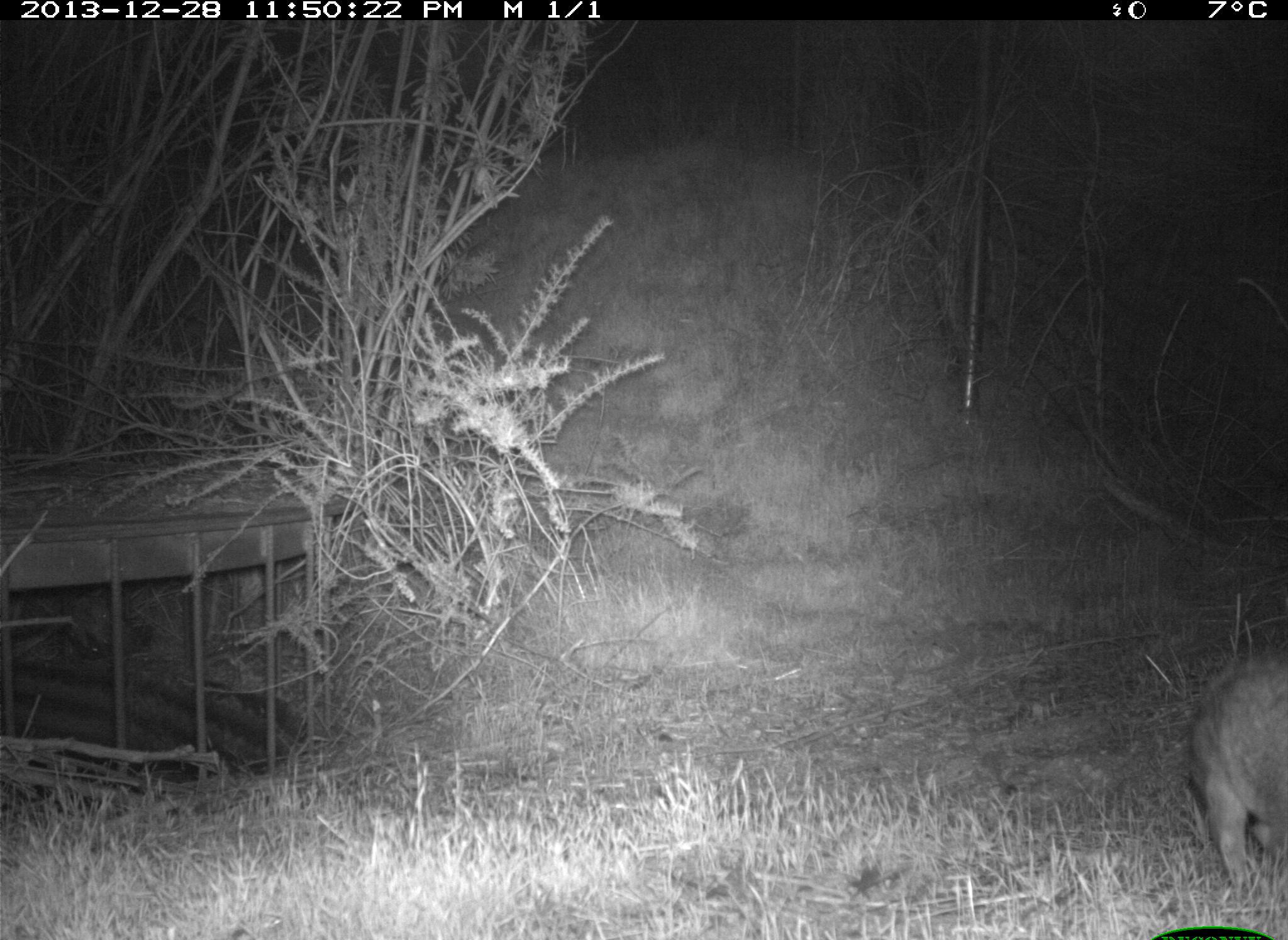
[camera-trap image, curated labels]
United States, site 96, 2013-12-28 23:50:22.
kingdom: Animalia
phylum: Chordata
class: Mammalia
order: Lagomorpha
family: Leporidae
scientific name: Leporidae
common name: rabbits and hares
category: rabbit